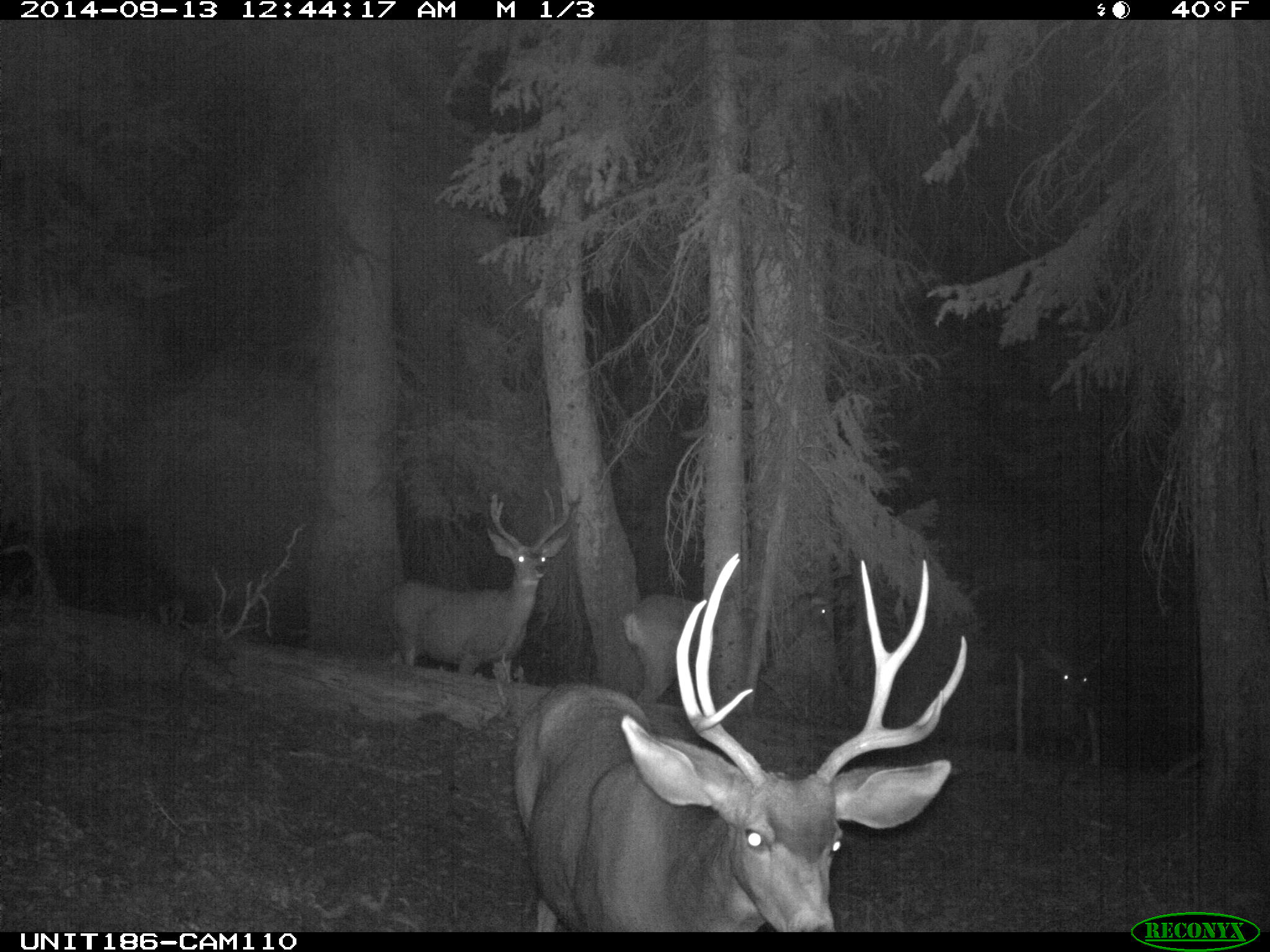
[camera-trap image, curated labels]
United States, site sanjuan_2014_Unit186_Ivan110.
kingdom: Animalia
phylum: Chordata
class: Mammalia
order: Artiodactyla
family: Cervidae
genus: Odocoileus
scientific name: Odocoileus hemionus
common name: mule deer